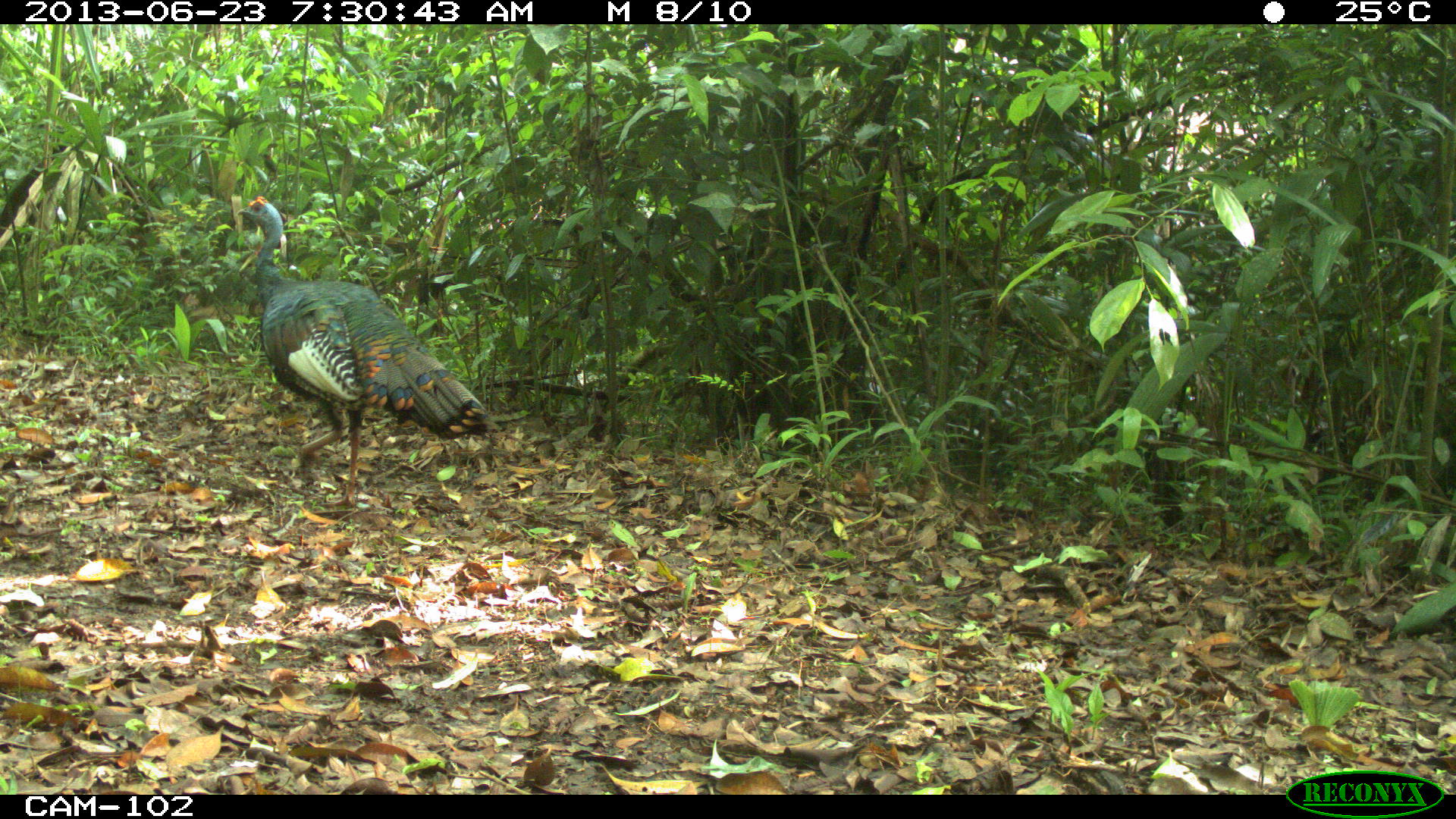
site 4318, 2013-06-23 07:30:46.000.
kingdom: Animalia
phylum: Chordata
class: Aves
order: Galliformes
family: Phasianidae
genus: Meleagris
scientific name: Meleagris ocellata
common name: ocellated turkey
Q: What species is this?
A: Meleagris ocellata (ocellated turkey).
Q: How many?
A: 1.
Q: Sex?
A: Male.